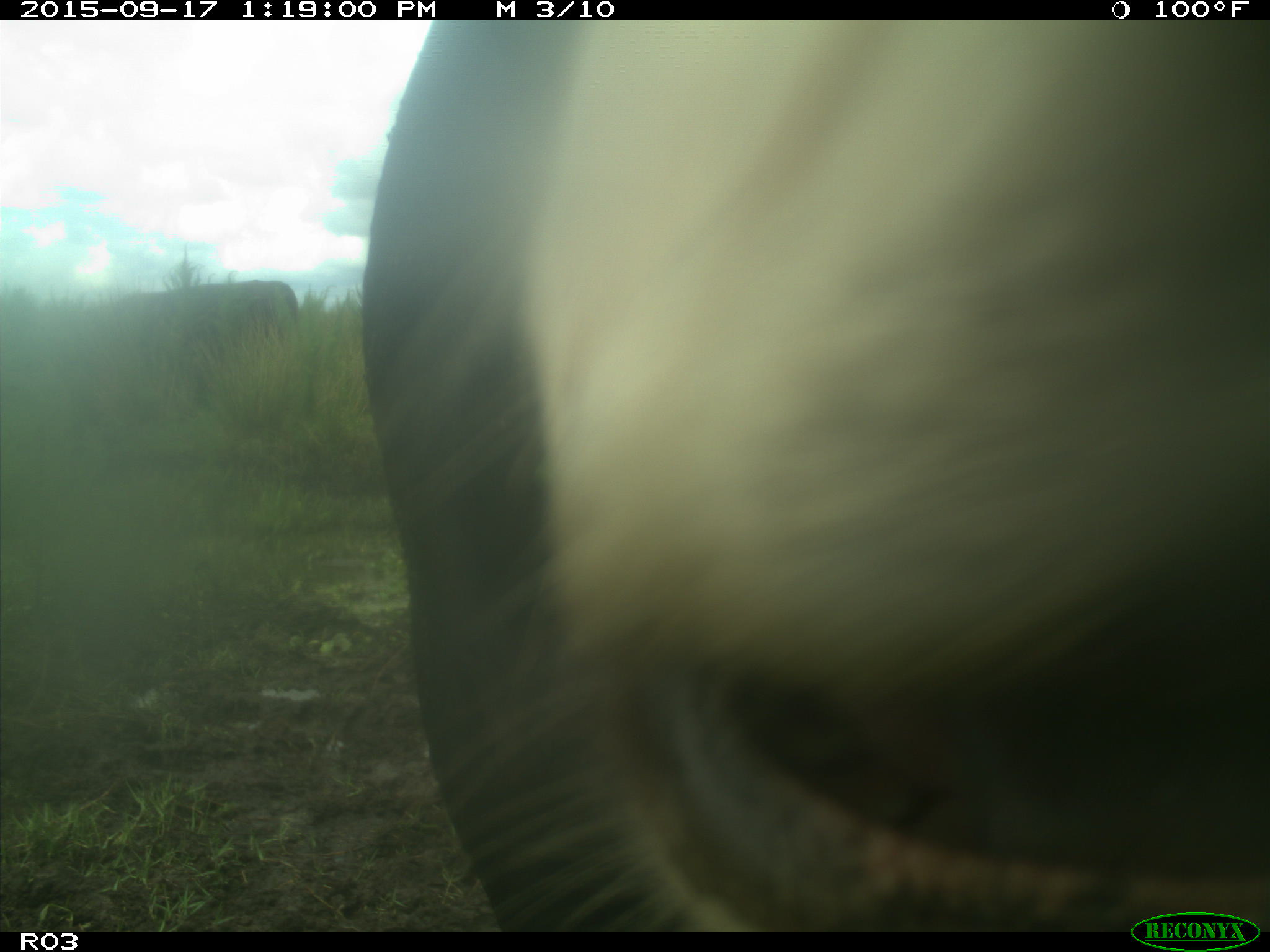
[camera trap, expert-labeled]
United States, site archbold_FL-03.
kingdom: Animalia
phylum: Chordata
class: Mammalia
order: Artiodactyla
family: Bovidae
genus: Bos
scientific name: Bos taurus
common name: domestic cow